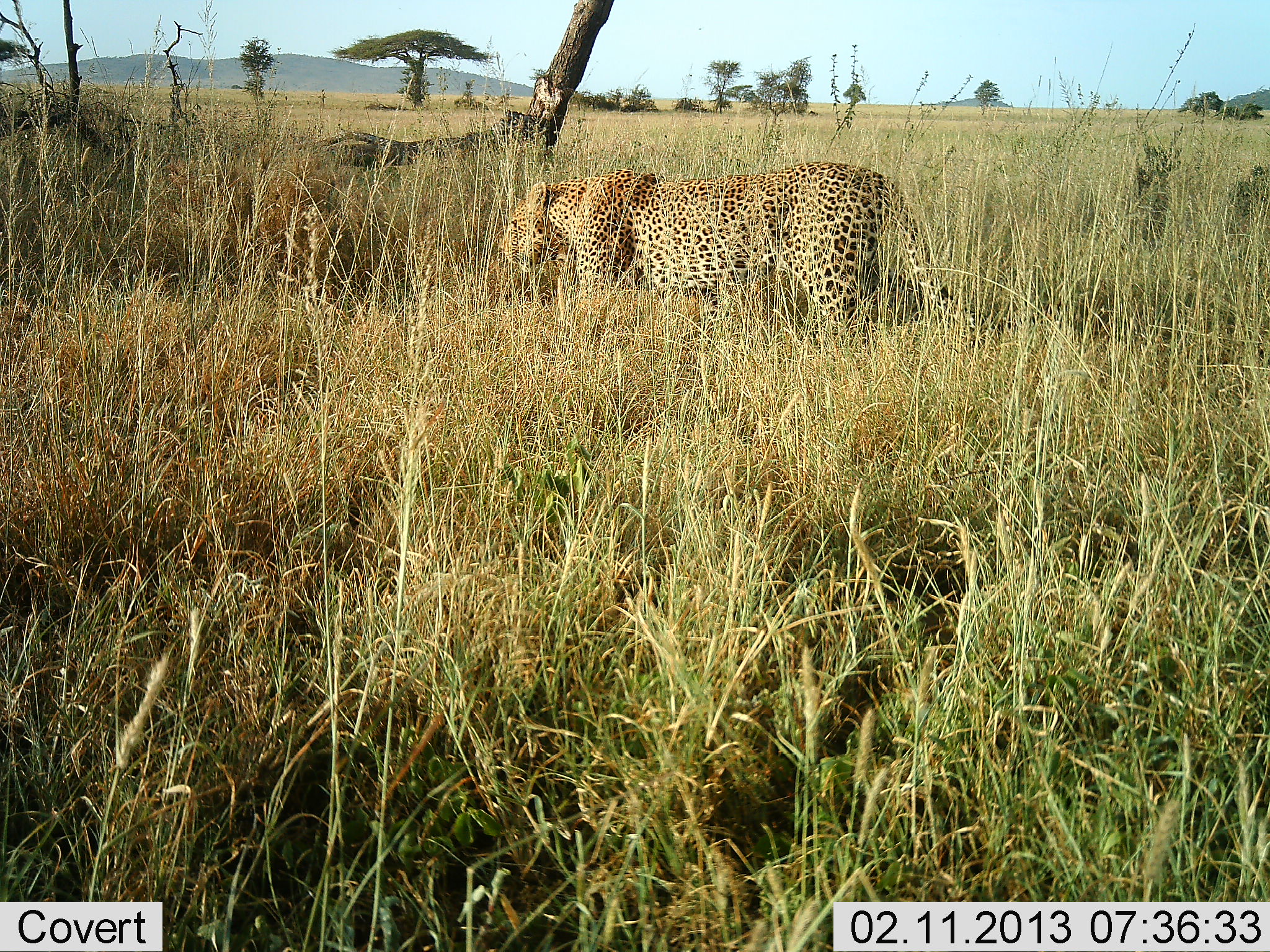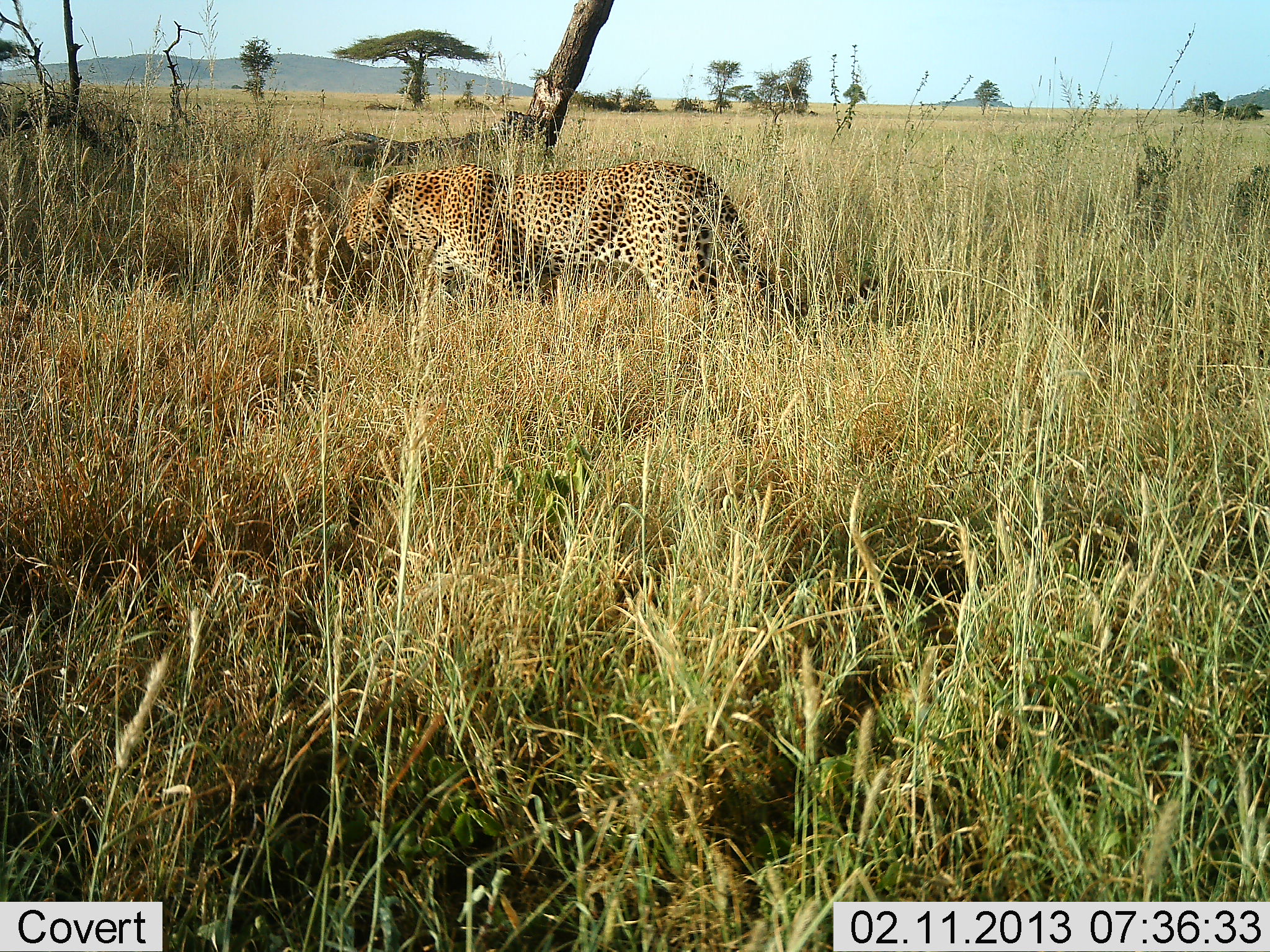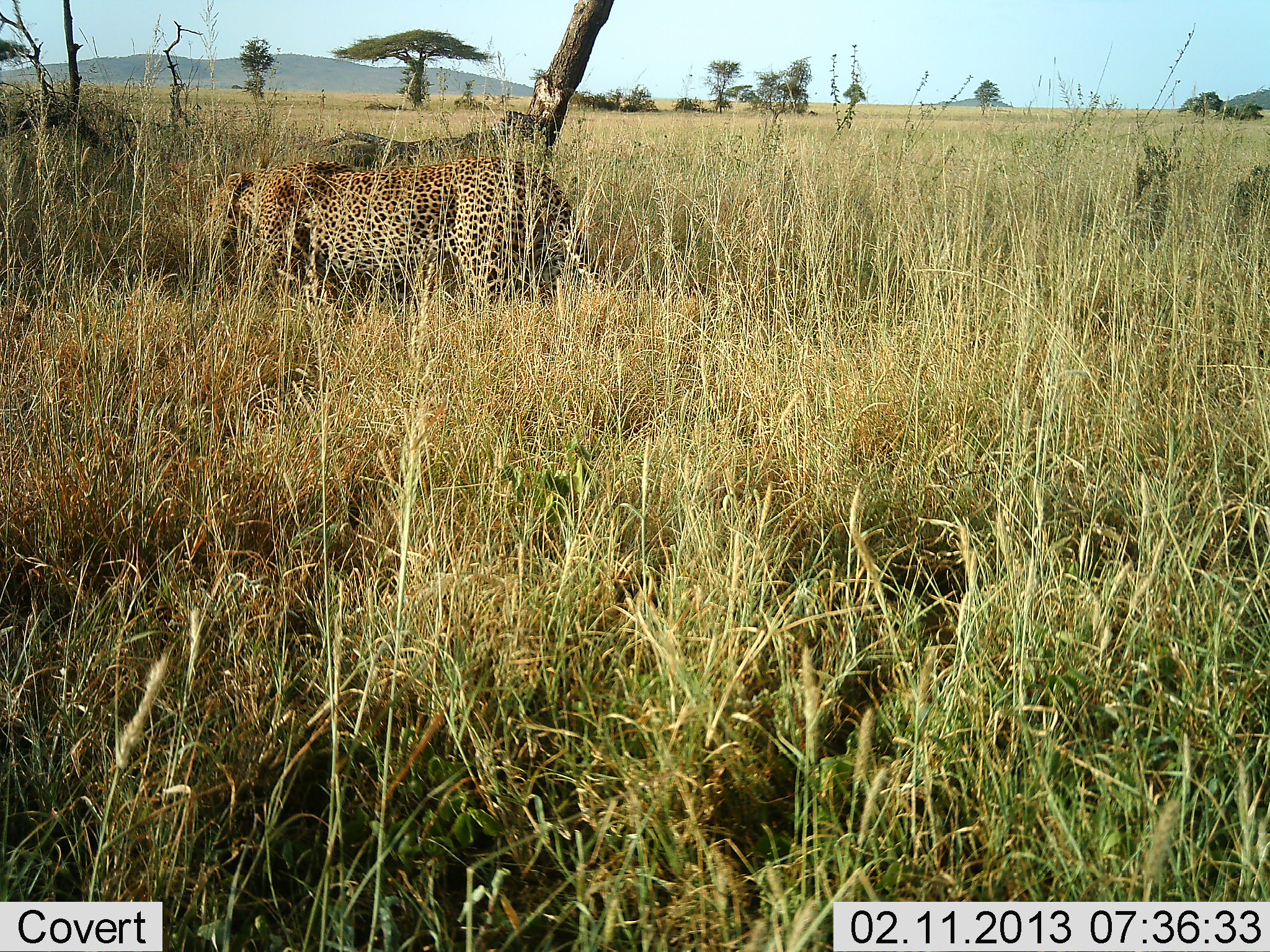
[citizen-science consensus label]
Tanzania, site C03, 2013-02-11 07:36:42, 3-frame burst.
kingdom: Animalia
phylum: Chordata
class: Mammalia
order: Carnivora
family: Felidae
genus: Panthera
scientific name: Panthera pardus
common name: leopard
Leopard (Panthera pardus), count 1. Behavior (volunteer vote fractions): standing 3%, resting 0%, moving 100%, interacting 0%. Young present (vote fraction): 0%. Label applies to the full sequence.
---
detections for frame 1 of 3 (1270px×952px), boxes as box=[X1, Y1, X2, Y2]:
animal: box=[497, 161, 1002, 333]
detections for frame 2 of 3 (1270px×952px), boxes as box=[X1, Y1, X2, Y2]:
animal: box=[340, 160, 877, 312]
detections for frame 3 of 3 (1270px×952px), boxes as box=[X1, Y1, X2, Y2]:
animal: box=[206, 155, 604, 304]